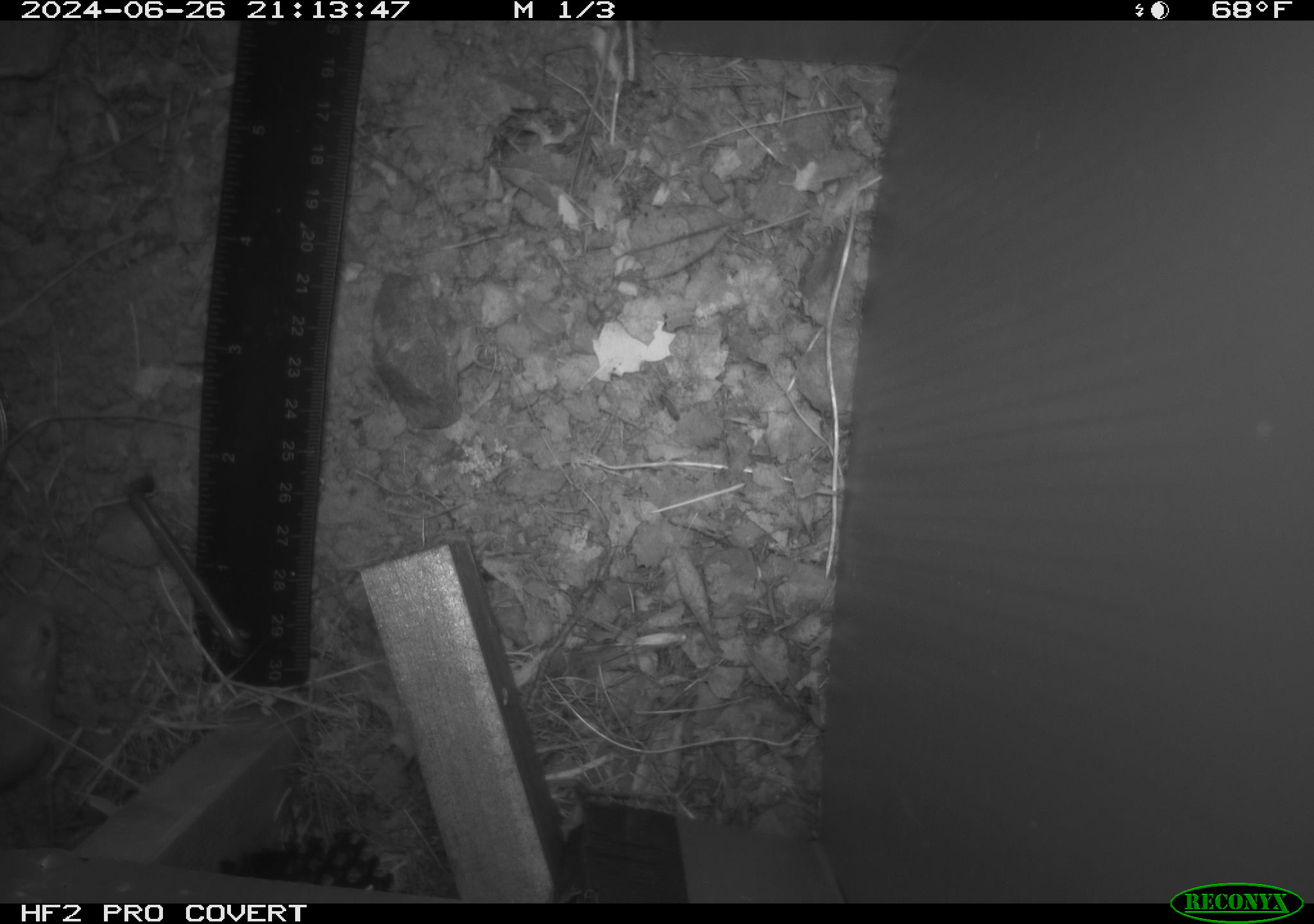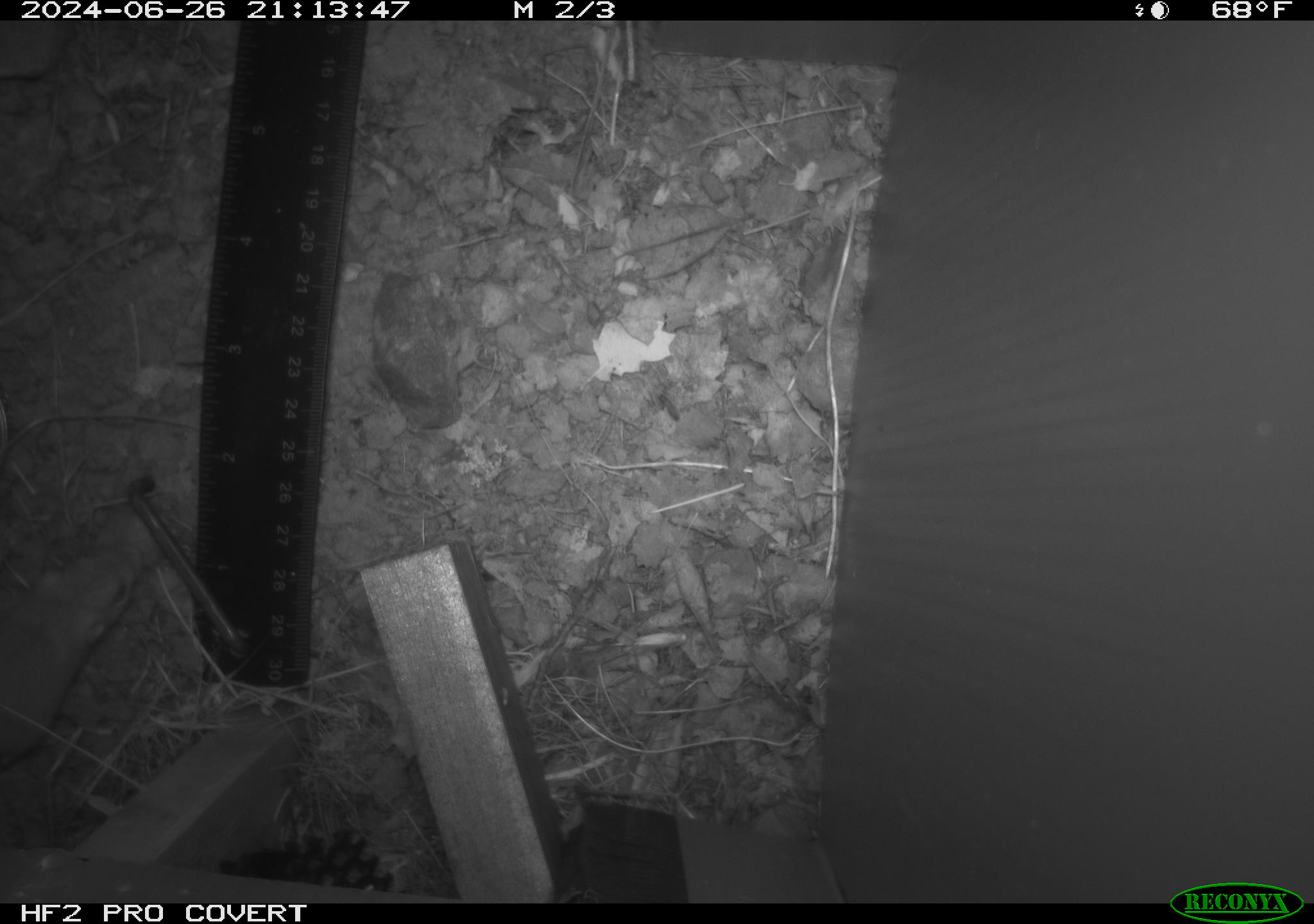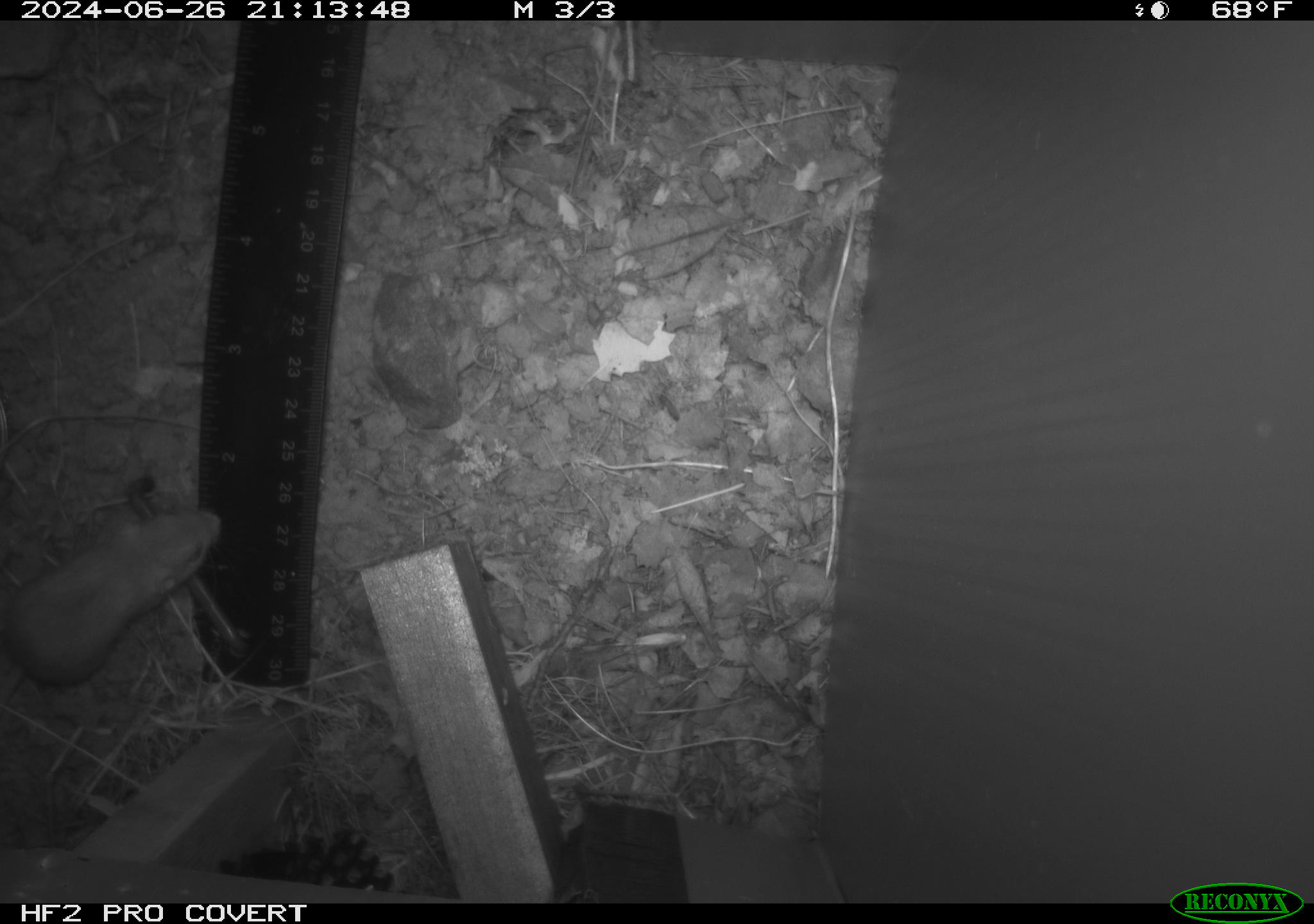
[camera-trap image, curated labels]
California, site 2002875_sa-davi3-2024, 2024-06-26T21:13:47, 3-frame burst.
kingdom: Animalia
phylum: Chordata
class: Mammalia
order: Rodentia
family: Heteromyidae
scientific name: Perognathinae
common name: pocket mice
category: perognathinae subfamily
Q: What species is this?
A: Perognathinae subfamily (pocket mice) (Perognathinae).